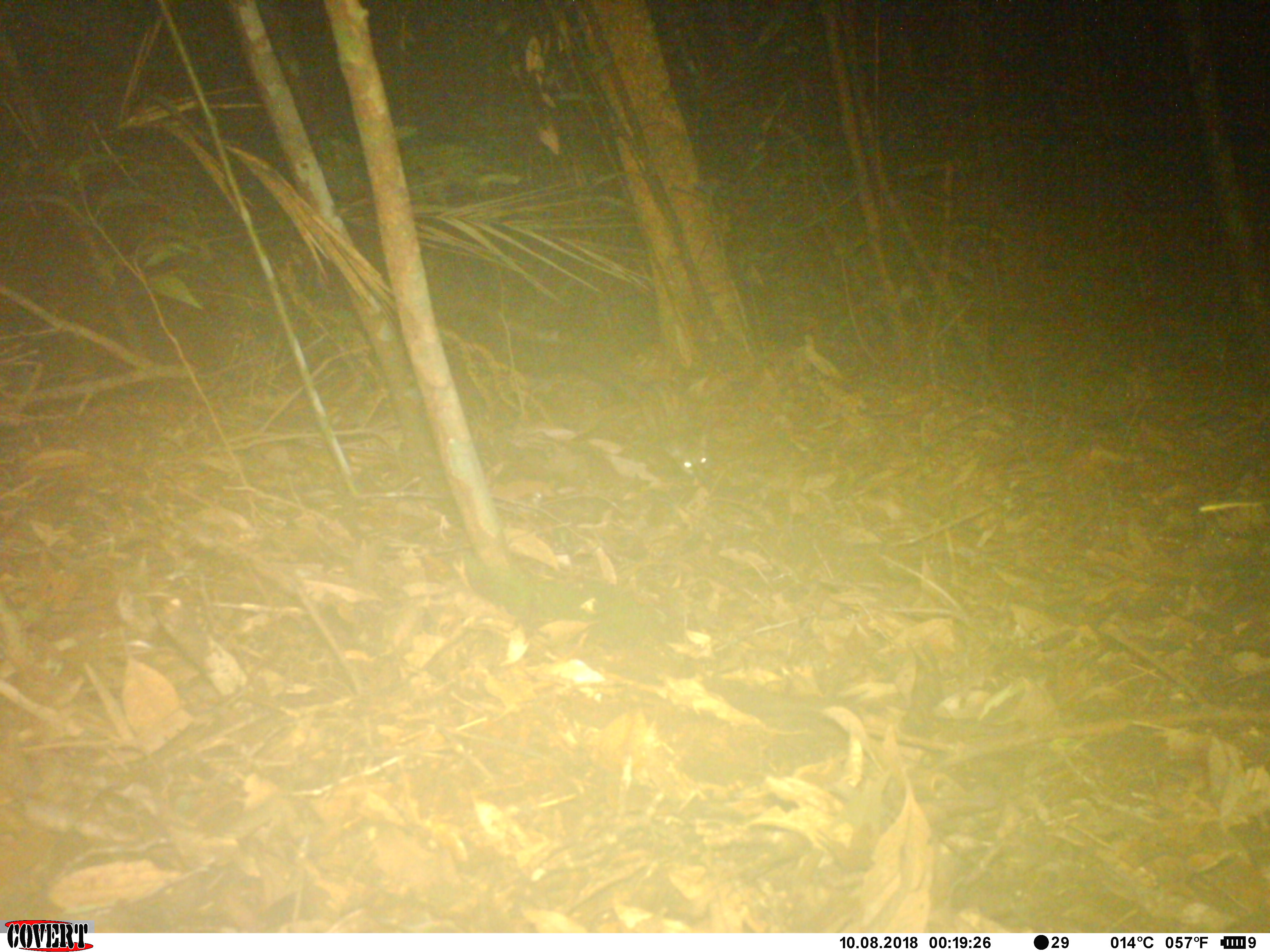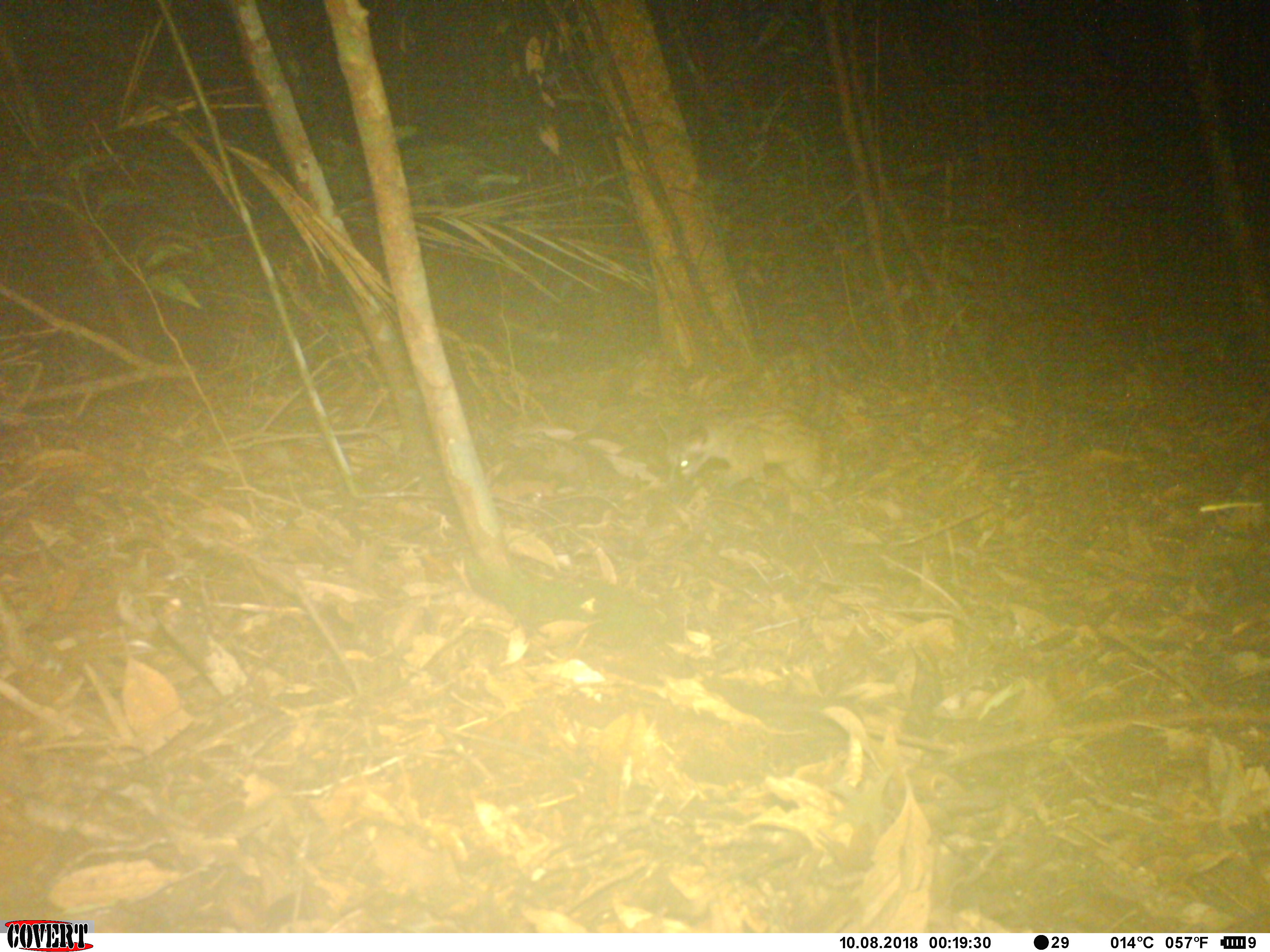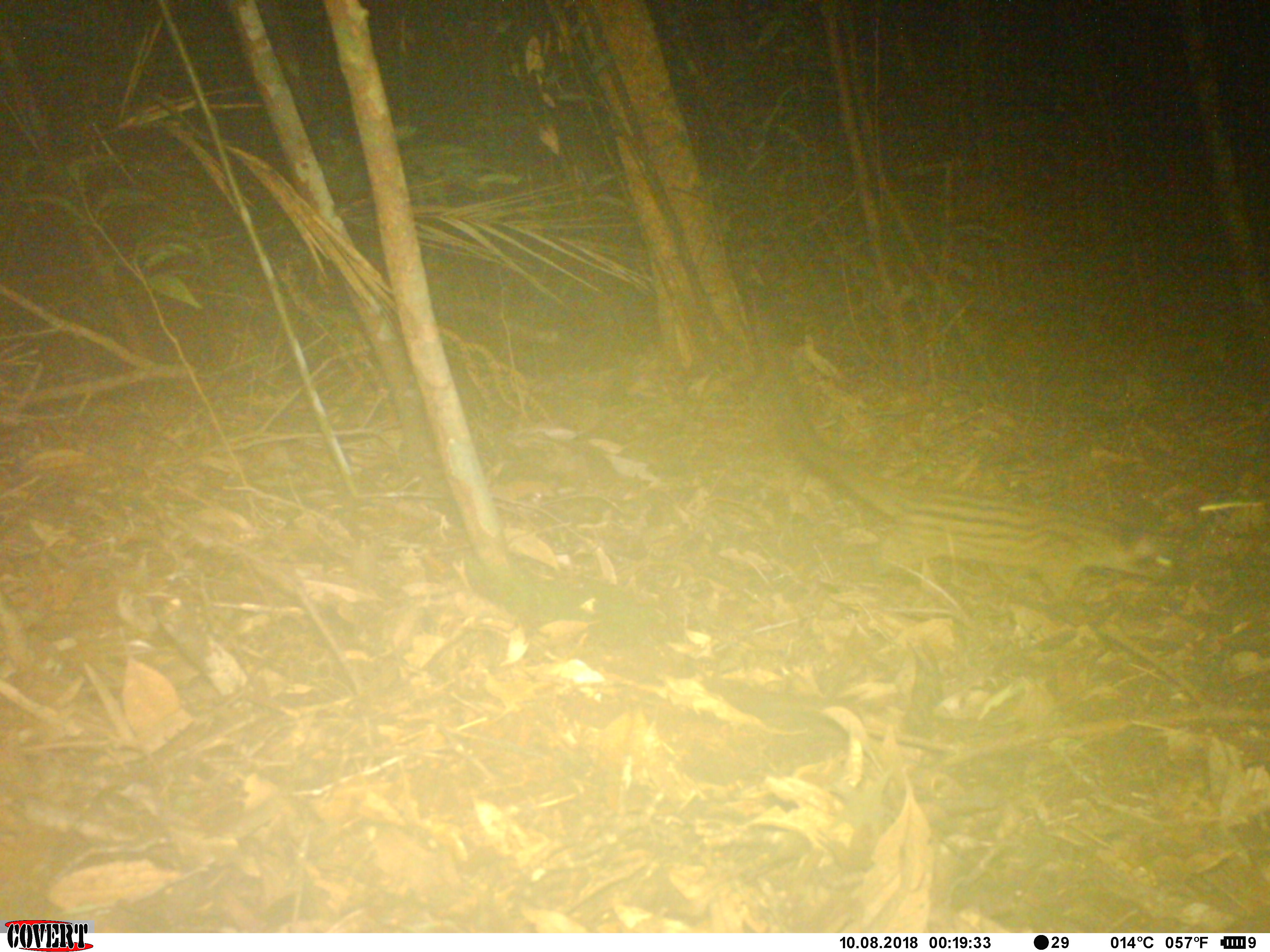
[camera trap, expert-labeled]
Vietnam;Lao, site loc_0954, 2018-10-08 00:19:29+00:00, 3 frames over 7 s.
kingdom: Animalia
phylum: Chordata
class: Mammalia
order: Carnivora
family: Viverridae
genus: Paradoxurus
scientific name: Paradoxurus hermaphroditus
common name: common palm civet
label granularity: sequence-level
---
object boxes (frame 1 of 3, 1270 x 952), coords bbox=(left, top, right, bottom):
common palm civet: bbox=(562, 353, 711, 476)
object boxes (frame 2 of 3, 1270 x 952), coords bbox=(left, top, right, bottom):
common palm civet: bbox=(656, 322, 830, 491)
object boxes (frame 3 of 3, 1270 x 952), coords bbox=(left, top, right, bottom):
common palm civet: bbox=(747, 284, 1175, 612)